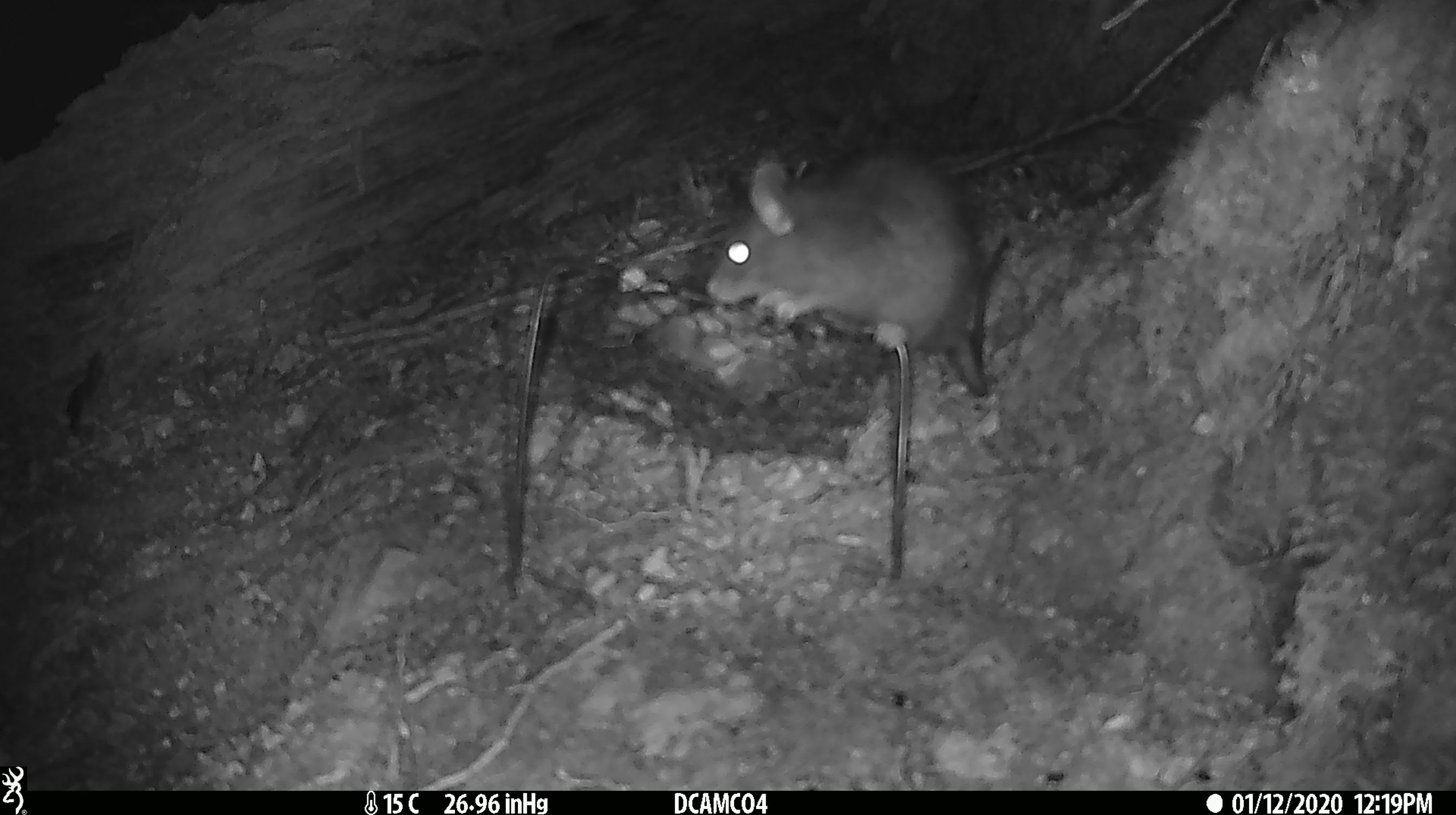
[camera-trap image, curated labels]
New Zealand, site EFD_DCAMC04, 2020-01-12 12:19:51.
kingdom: Animalia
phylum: Chordata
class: Mammalia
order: Rodentia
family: Muridae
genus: Rattus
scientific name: Rattus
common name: rat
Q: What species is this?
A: Rat (Rattus).